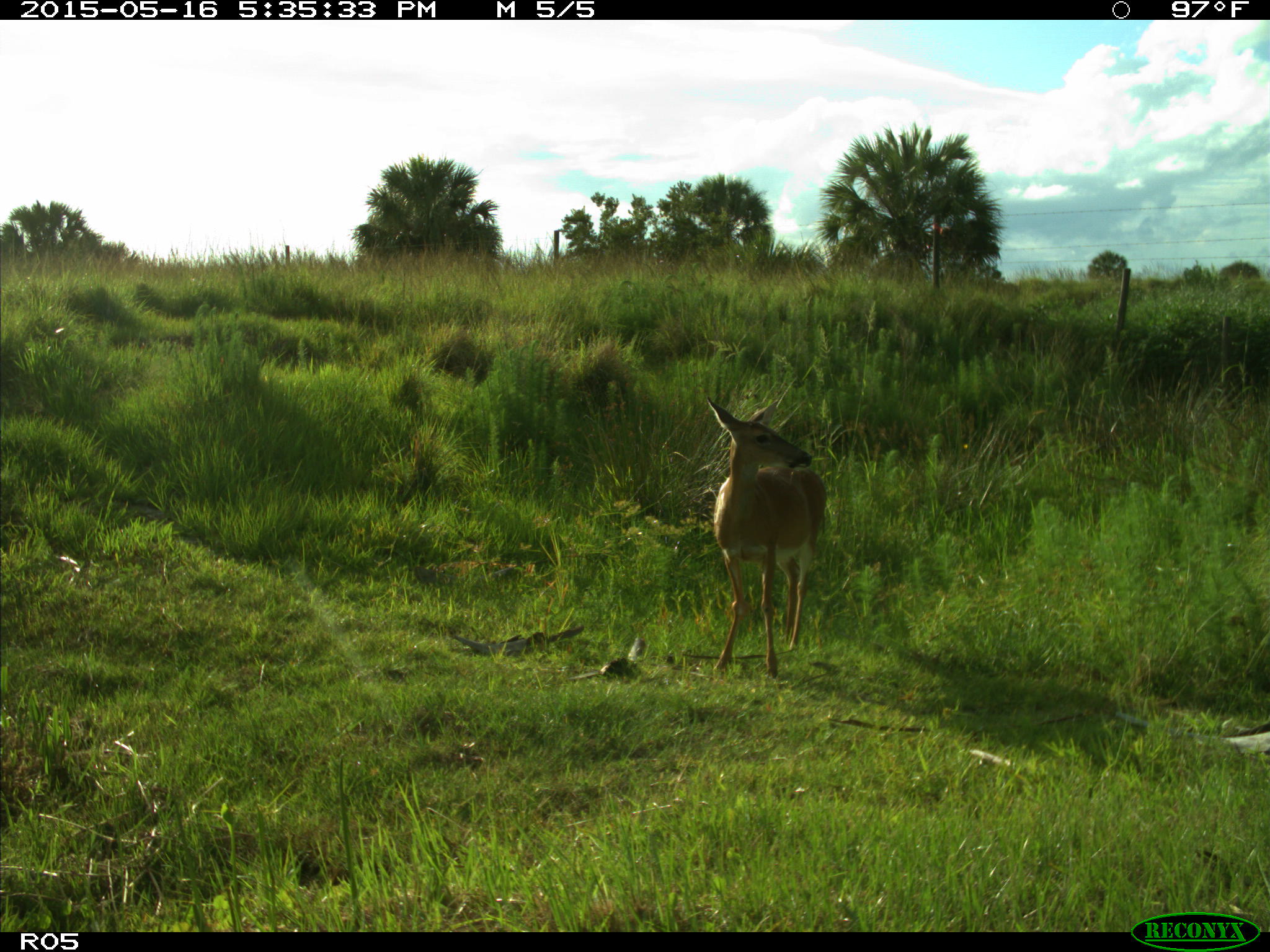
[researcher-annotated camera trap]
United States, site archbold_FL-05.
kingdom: Animalia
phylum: Chordata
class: Mammalia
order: Artiodactyla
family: Cervidae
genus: Odocoileus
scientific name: Odocoileus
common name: deer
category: unidentified deer